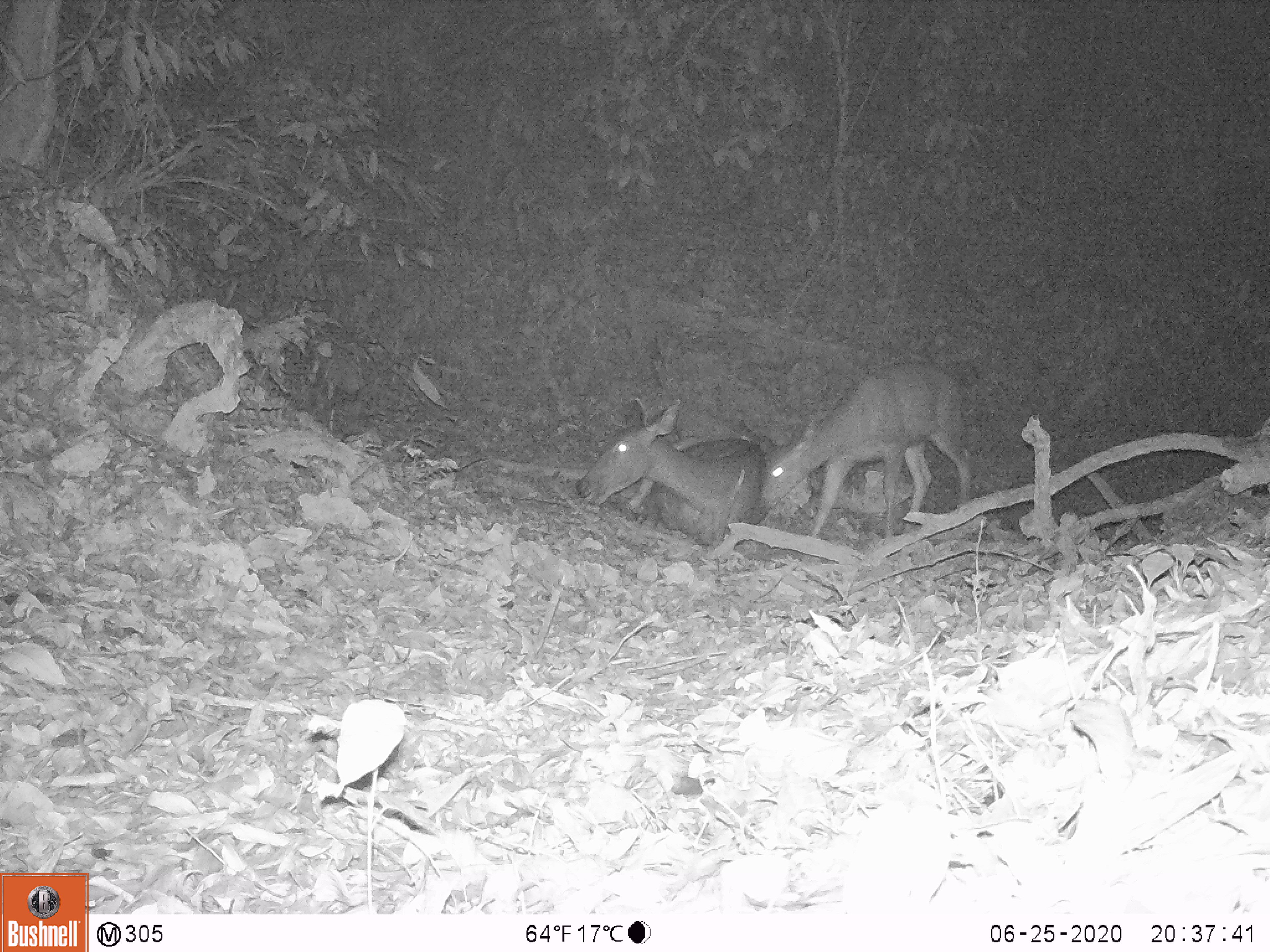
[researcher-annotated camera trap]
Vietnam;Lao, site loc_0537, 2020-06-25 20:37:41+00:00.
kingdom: Animalia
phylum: Chordata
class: Mammalia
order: Artiodactyla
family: Cervidae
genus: Rusa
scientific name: Rusa unicolor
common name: sambar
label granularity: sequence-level